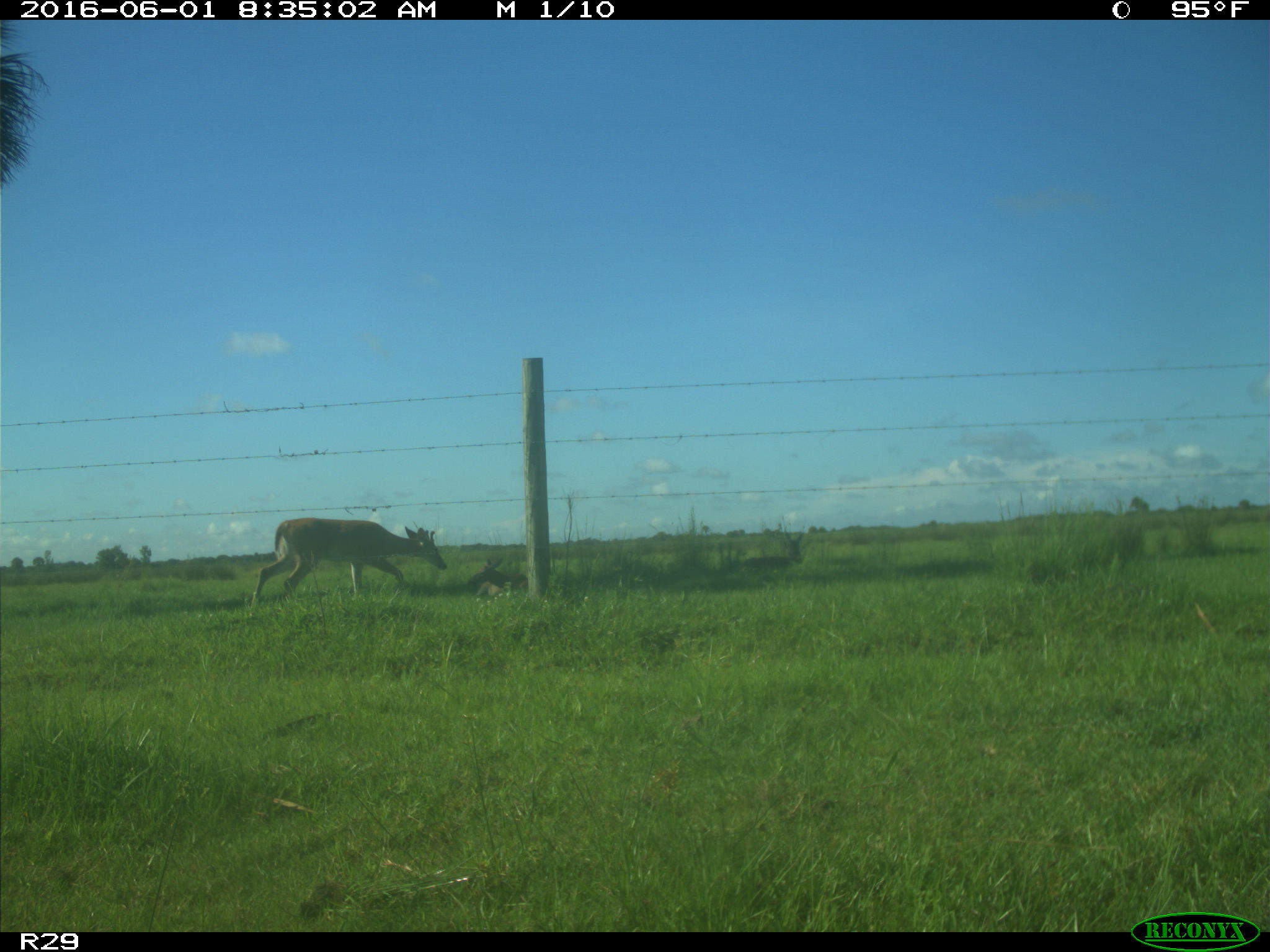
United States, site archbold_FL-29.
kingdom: Animalia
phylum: Chordata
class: Mammalia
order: Artiodactyla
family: Cervidae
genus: Odocoileus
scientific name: Odocoileus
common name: deer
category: unidentified deer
Unidentified deer (deer) (Odocoileus).